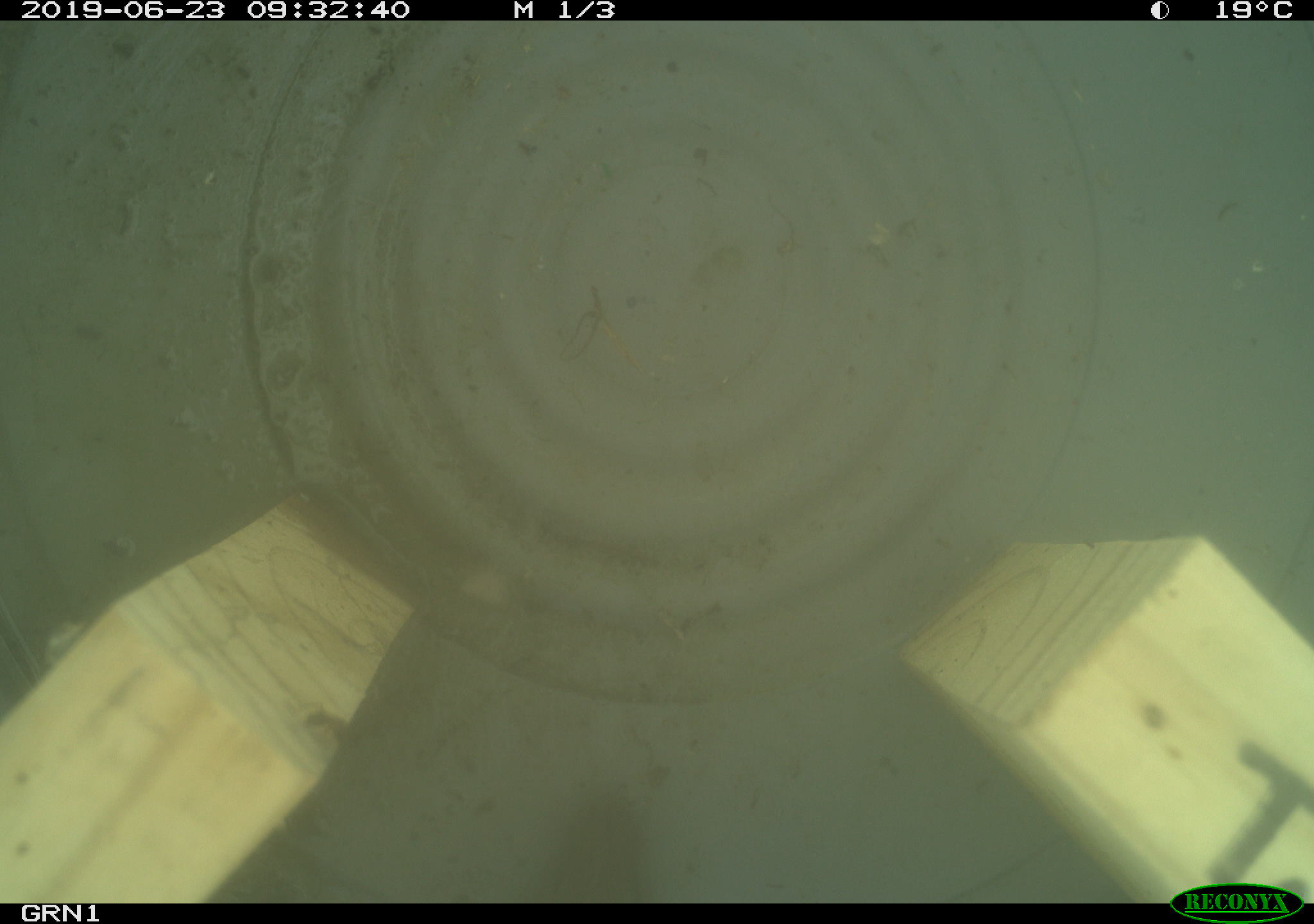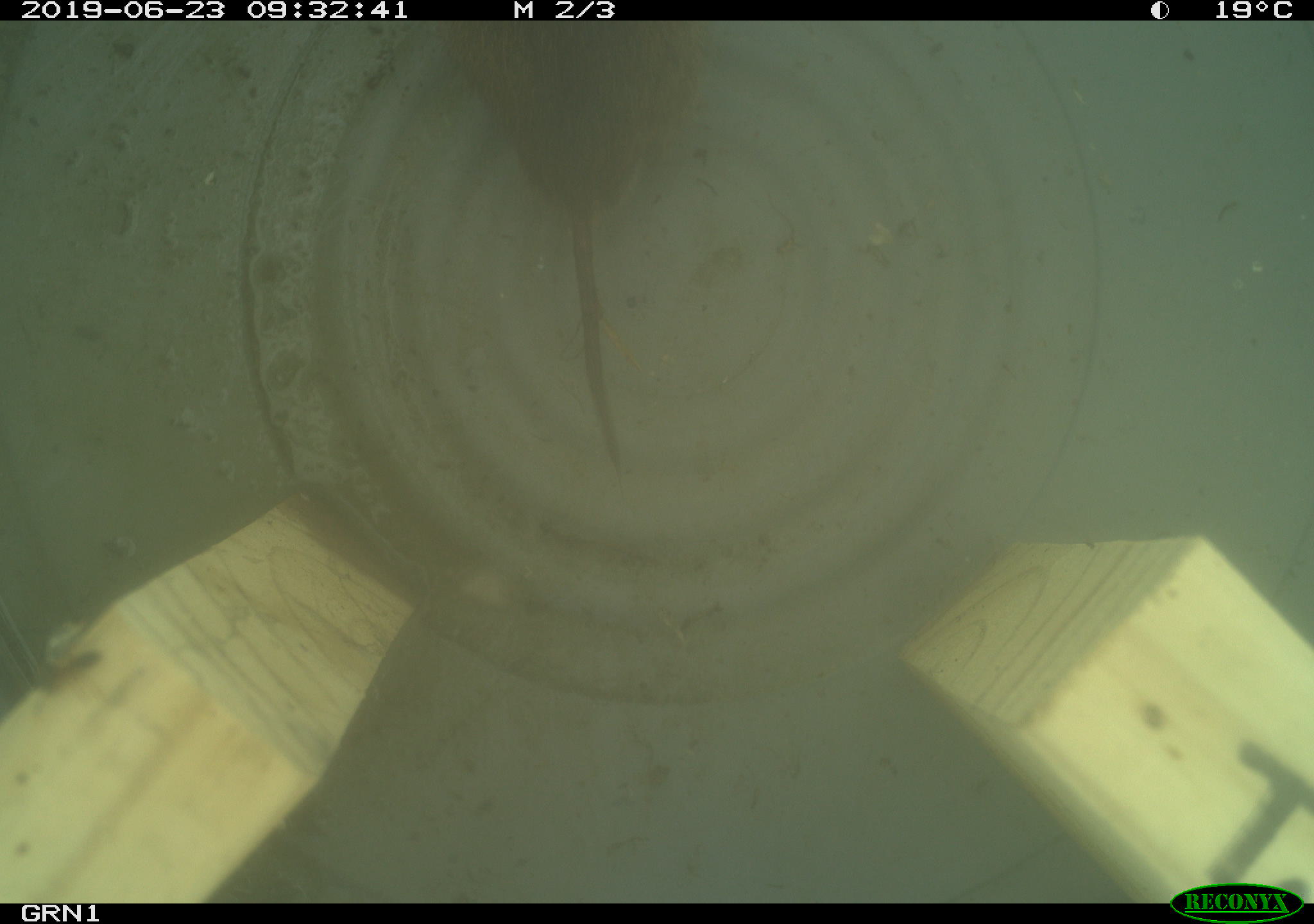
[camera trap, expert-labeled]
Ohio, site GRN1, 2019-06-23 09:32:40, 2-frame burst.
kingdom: Animalia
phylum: Chordata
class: Mammalia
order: Rodentia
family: Cricetidae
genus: Microtus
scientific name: Microtus pennsylvanicus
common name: meadow vole